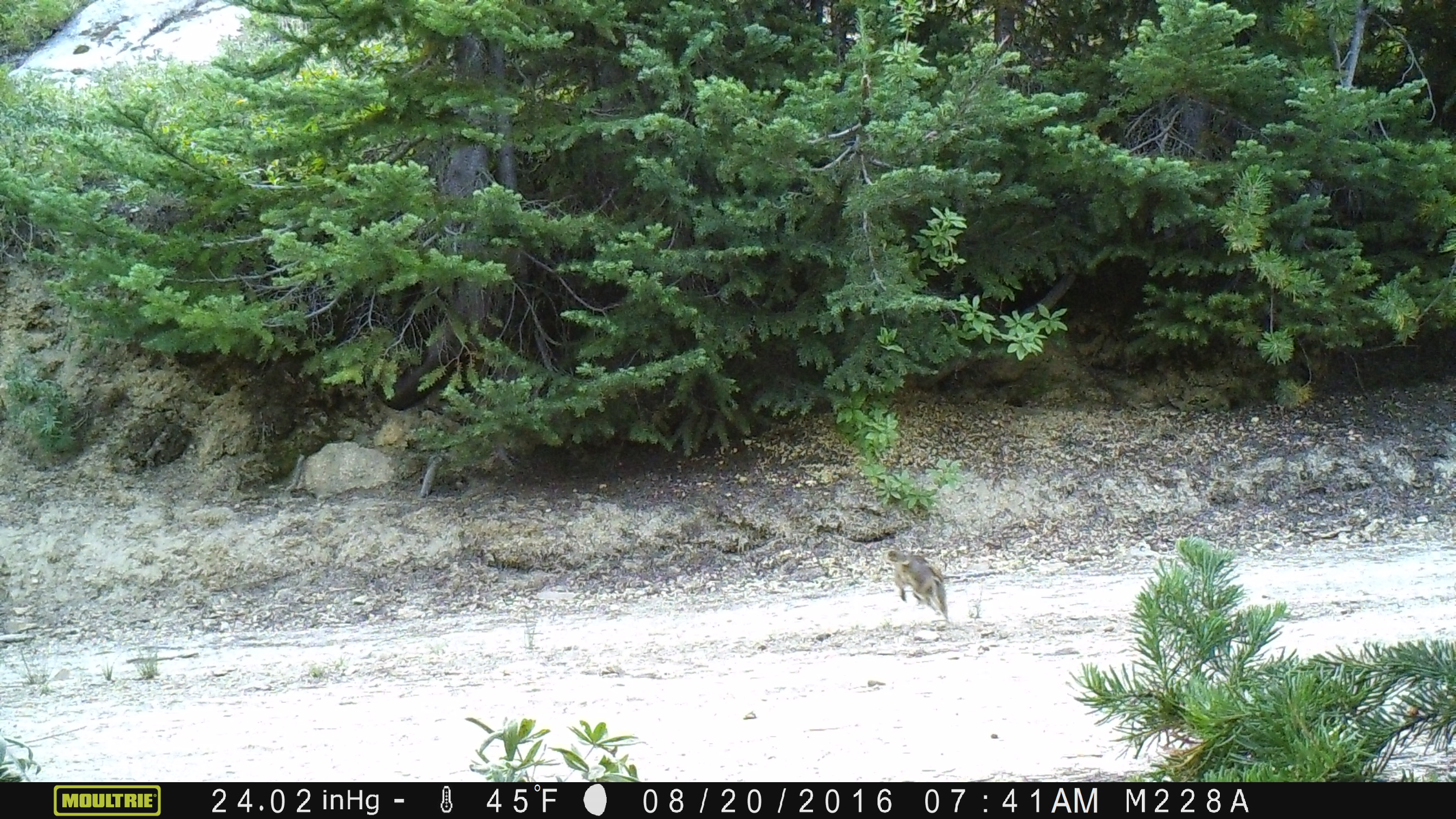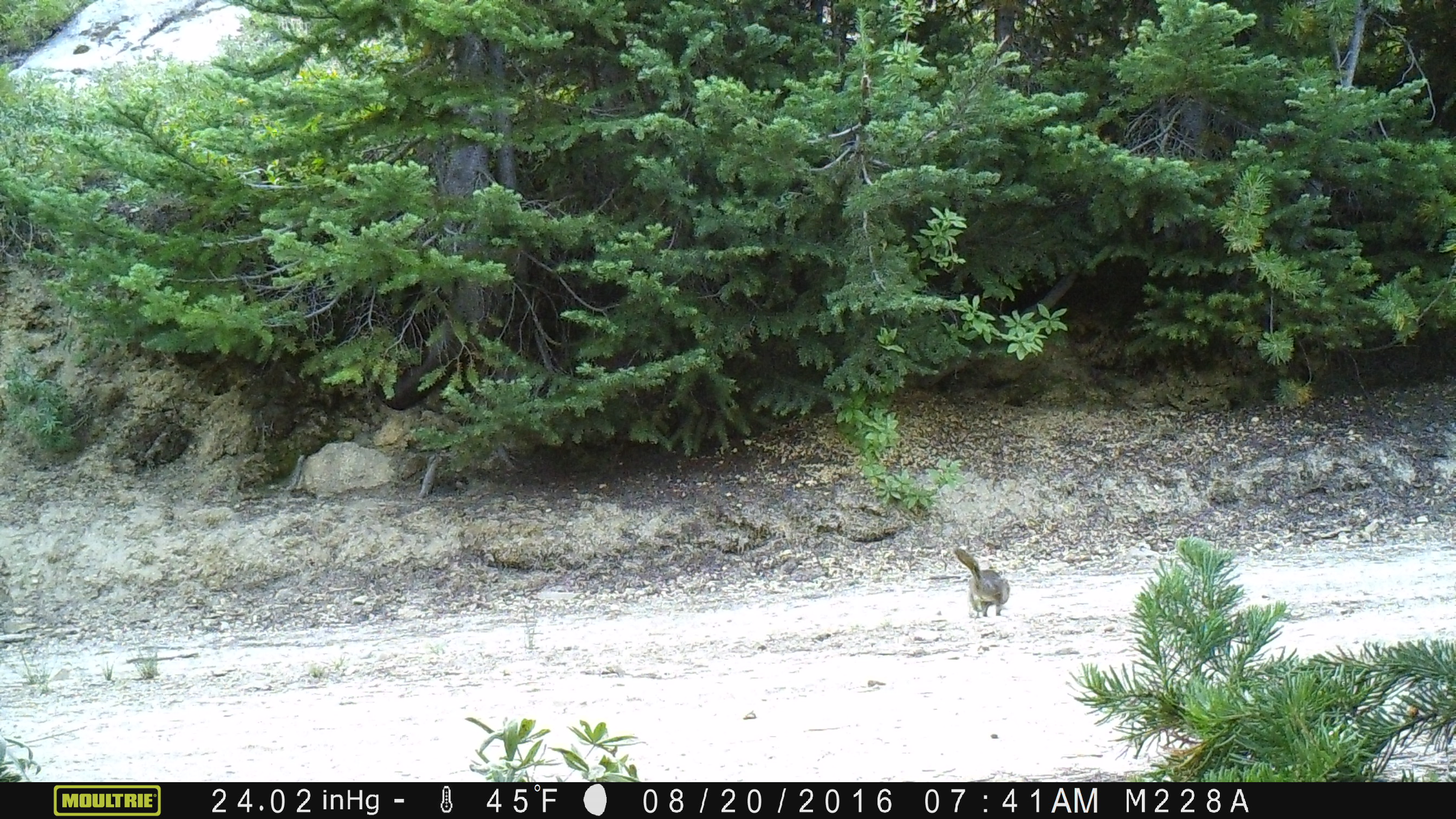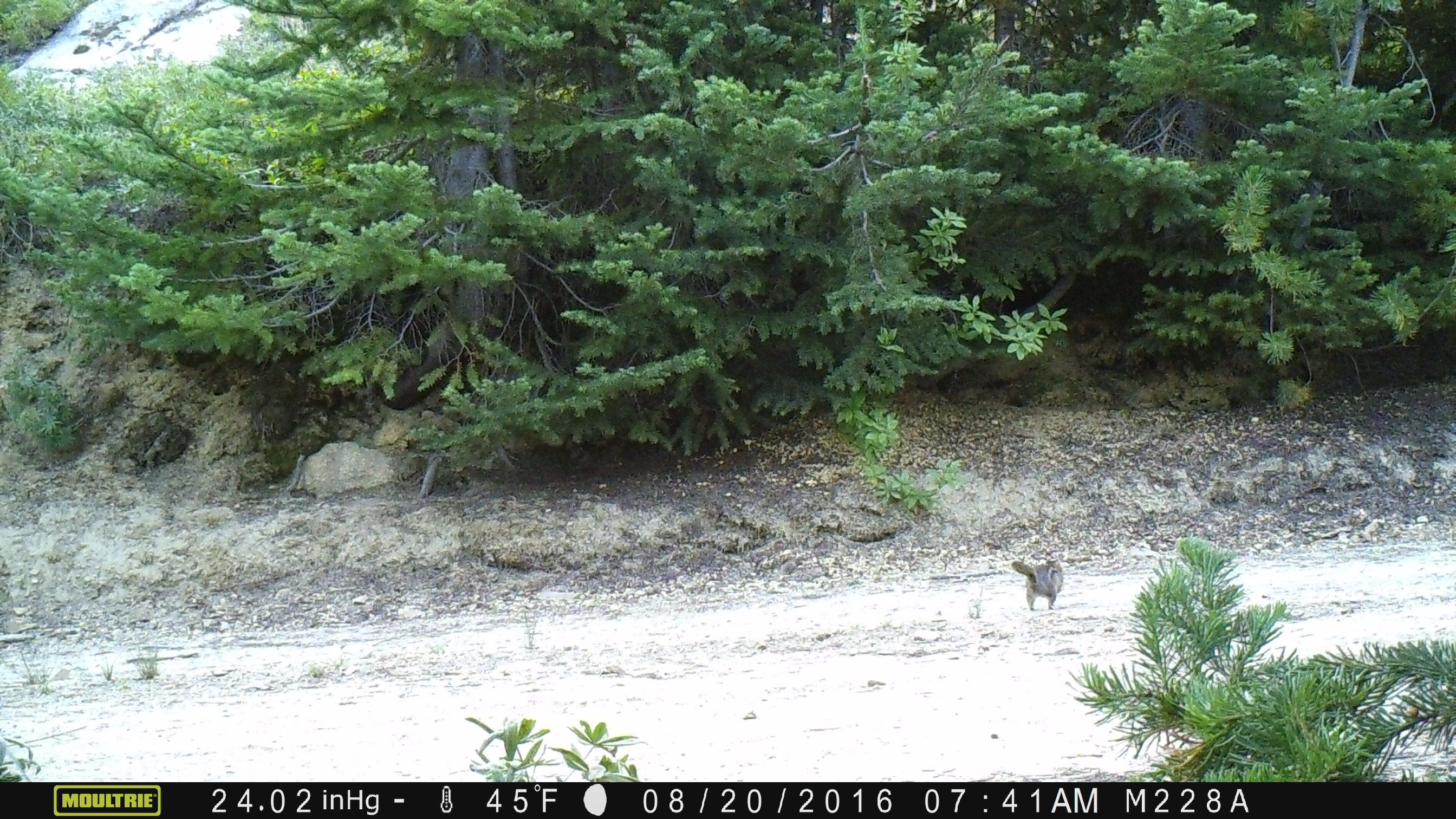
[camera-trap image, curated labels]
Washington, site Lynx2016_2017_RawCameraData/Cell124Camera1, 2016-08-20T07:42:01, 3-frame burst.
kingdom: Animalia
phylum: Chordata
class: Mammalia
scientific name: Mammalia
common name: small mammal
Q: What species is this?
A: Small mammal (Mammalia).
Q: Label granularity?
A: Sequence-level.